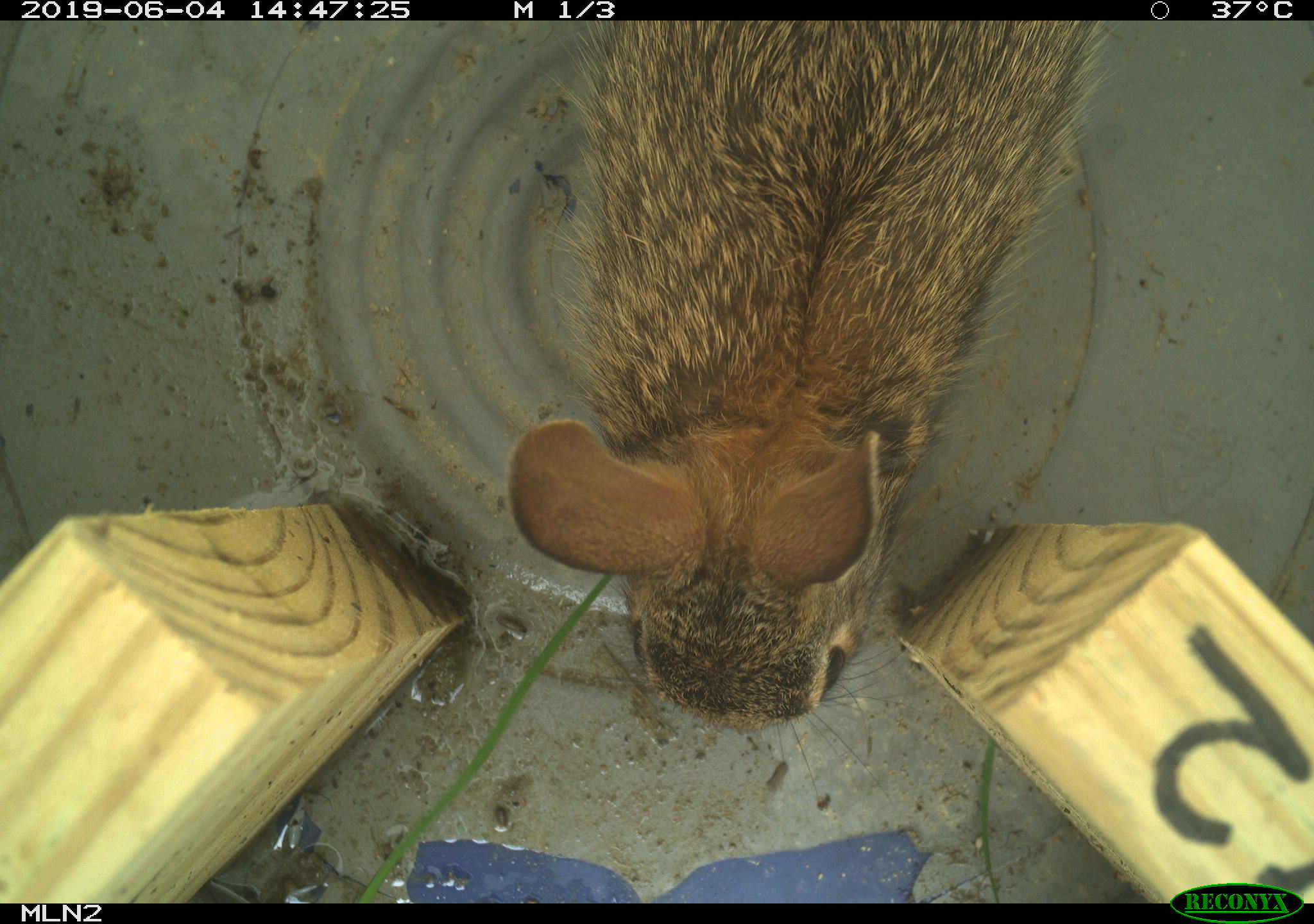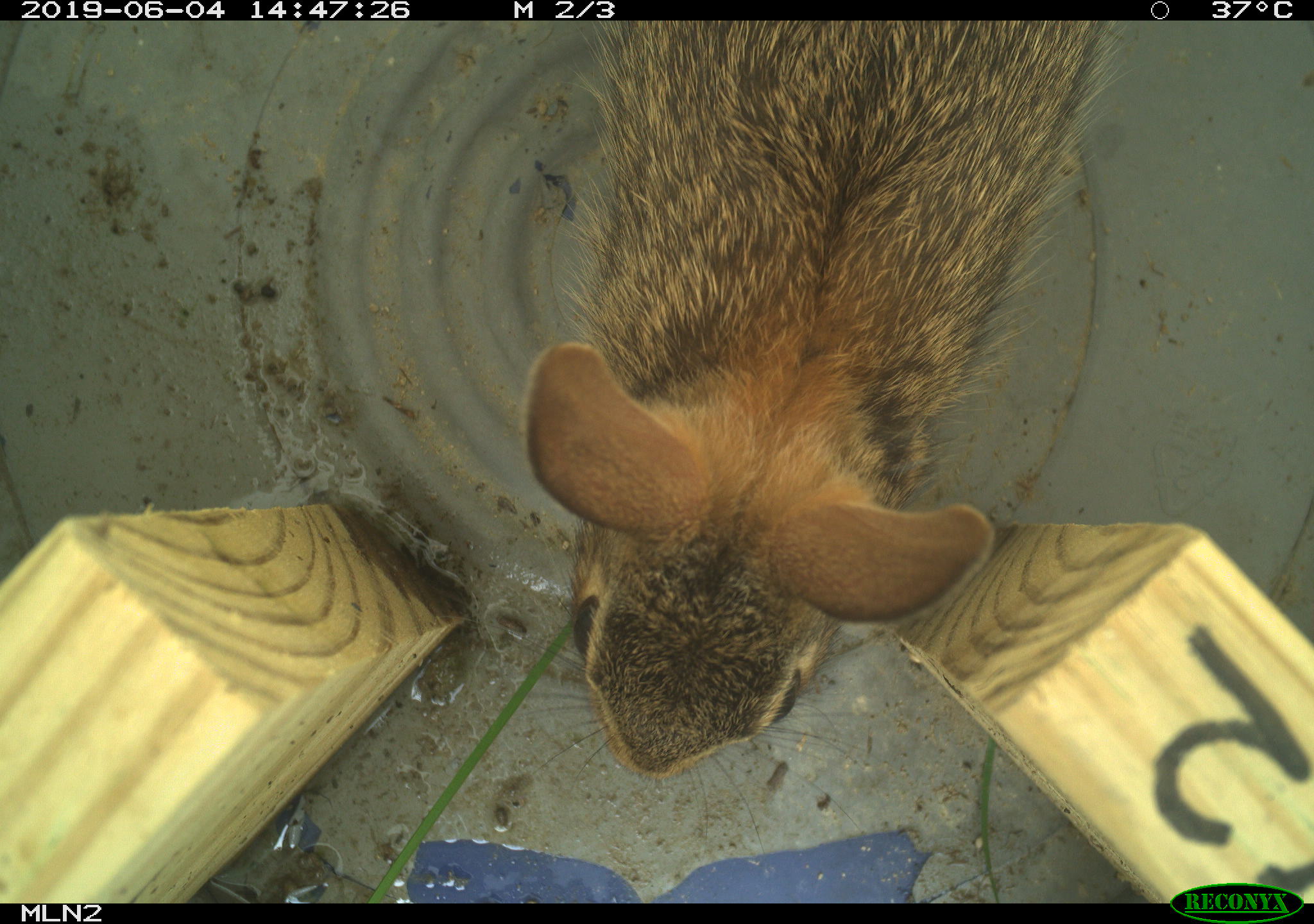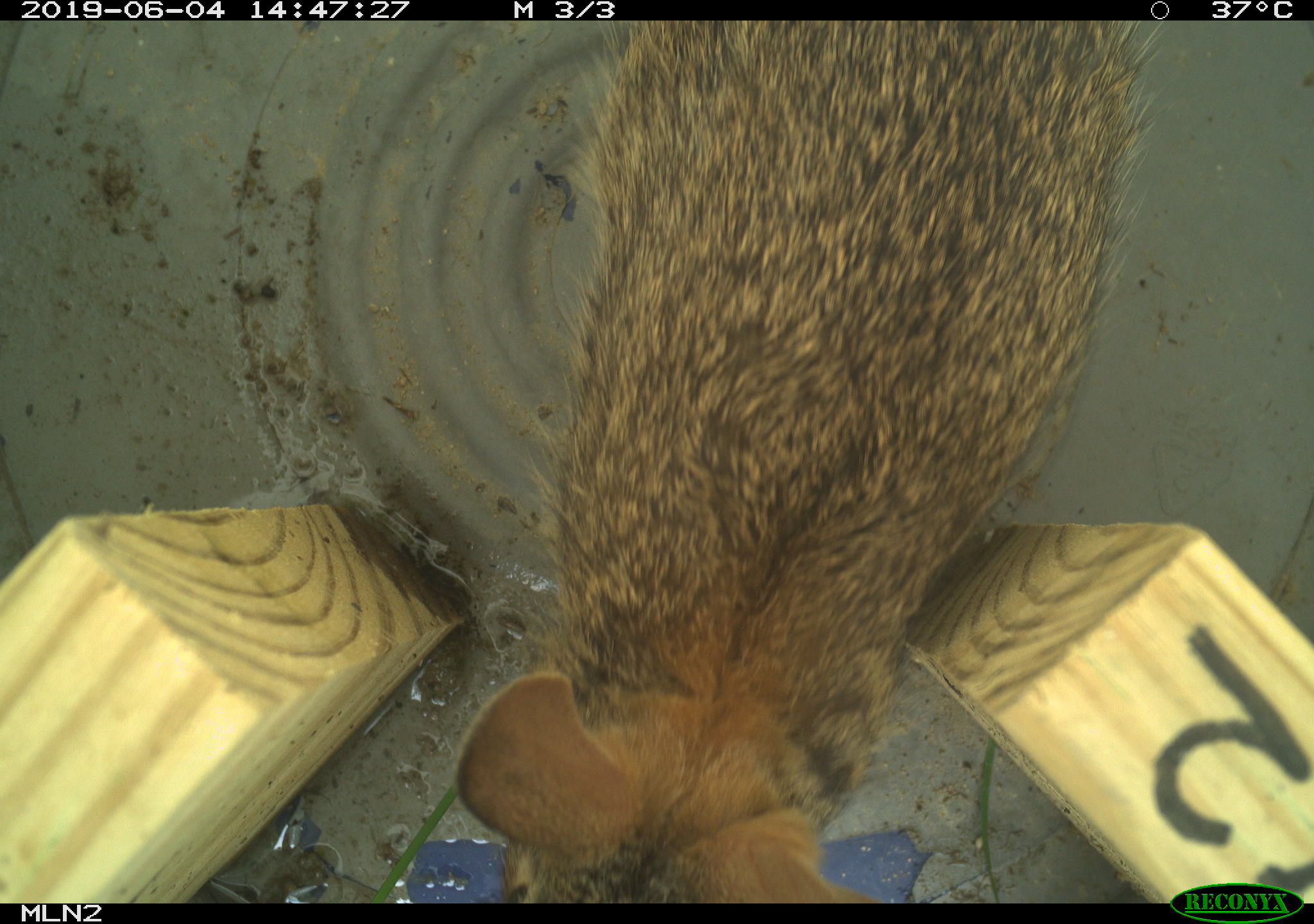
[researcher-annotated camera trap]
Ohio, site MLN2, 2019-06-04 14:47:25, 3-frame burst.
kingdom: Animalia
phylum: Chordata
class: Mammalia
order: Lagomorpha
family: Leporidae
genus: Sylvilagus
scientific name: Sylvilagus floridanus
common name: eastern cottontail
Eastern cottontail (Sylvilagus floridanus).